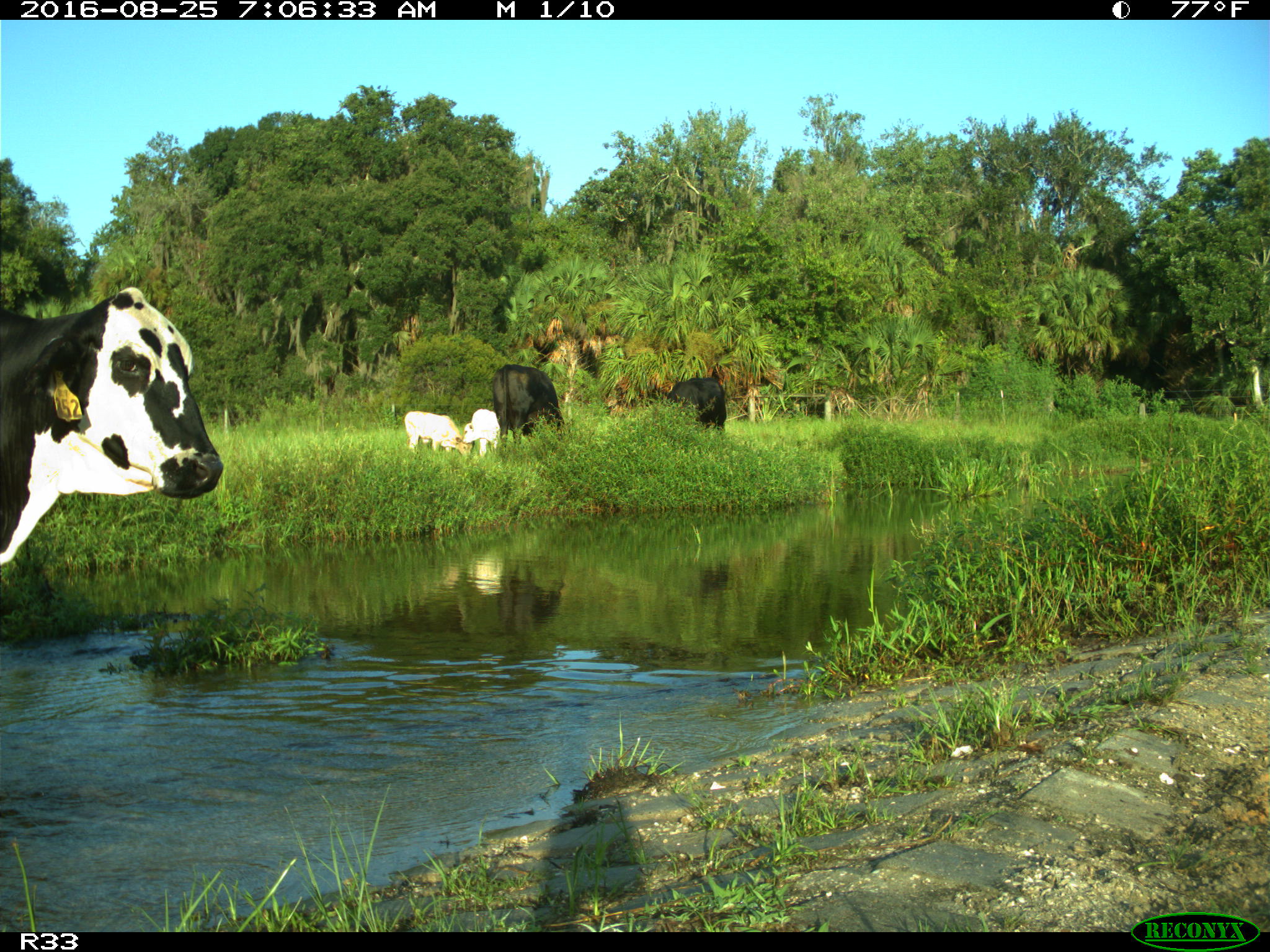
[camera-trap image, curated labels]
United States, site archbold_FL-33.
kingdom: Animalia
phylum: Chordata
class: Mammalia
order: Artiodactyla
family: Bovidae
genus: Bos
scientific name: Bos taurus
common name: domestic cow